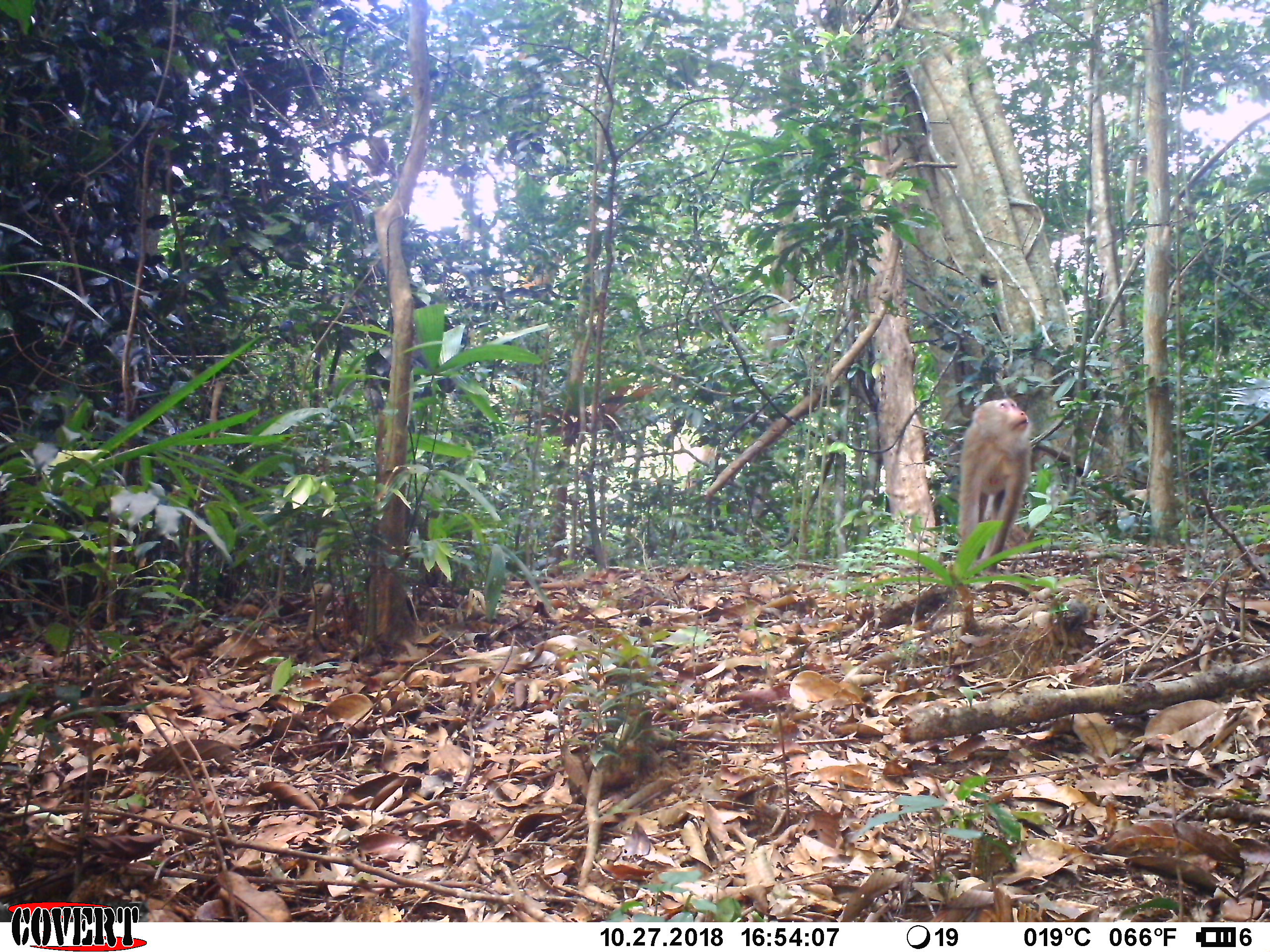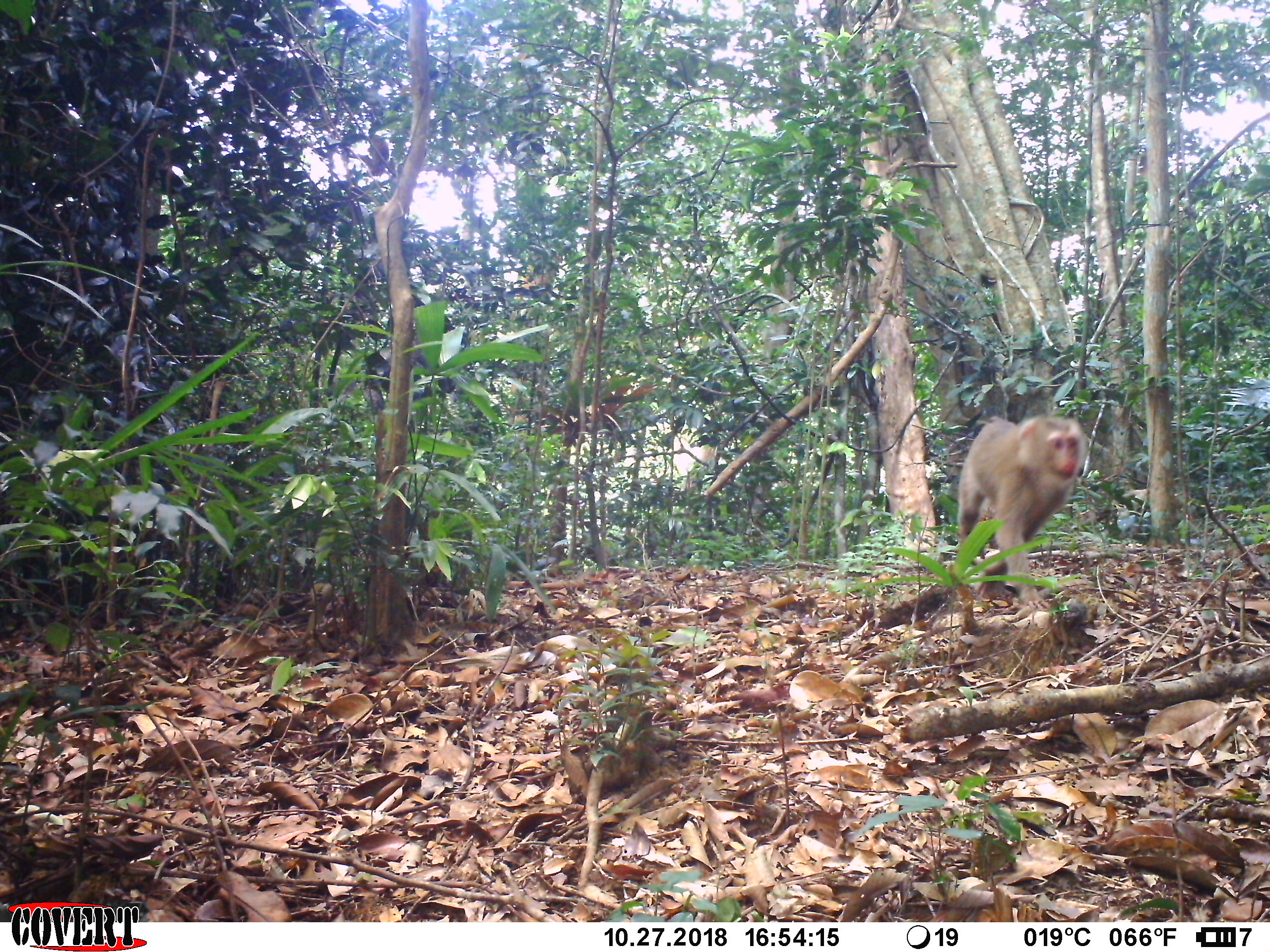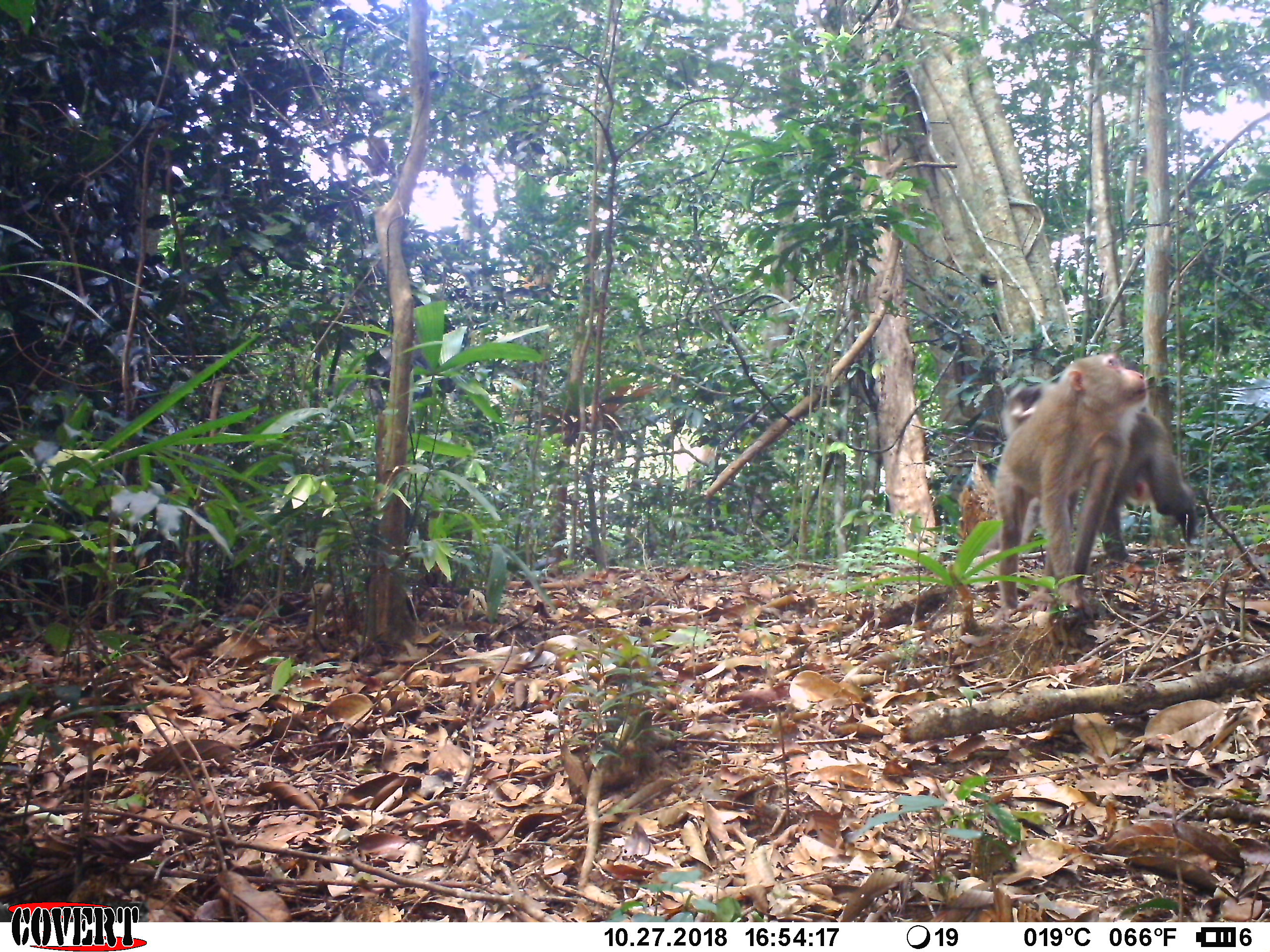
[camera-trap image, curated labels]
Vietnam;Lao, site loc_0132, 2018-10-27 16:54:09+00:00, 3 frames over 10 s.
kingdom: Animalia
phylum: Chordata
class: Mammalia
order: Primates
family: Cercopithecidae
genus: Macaca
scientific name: Macaca nemestrina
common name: pig-tailed macaque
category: pig tailed macaque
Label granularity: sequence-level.